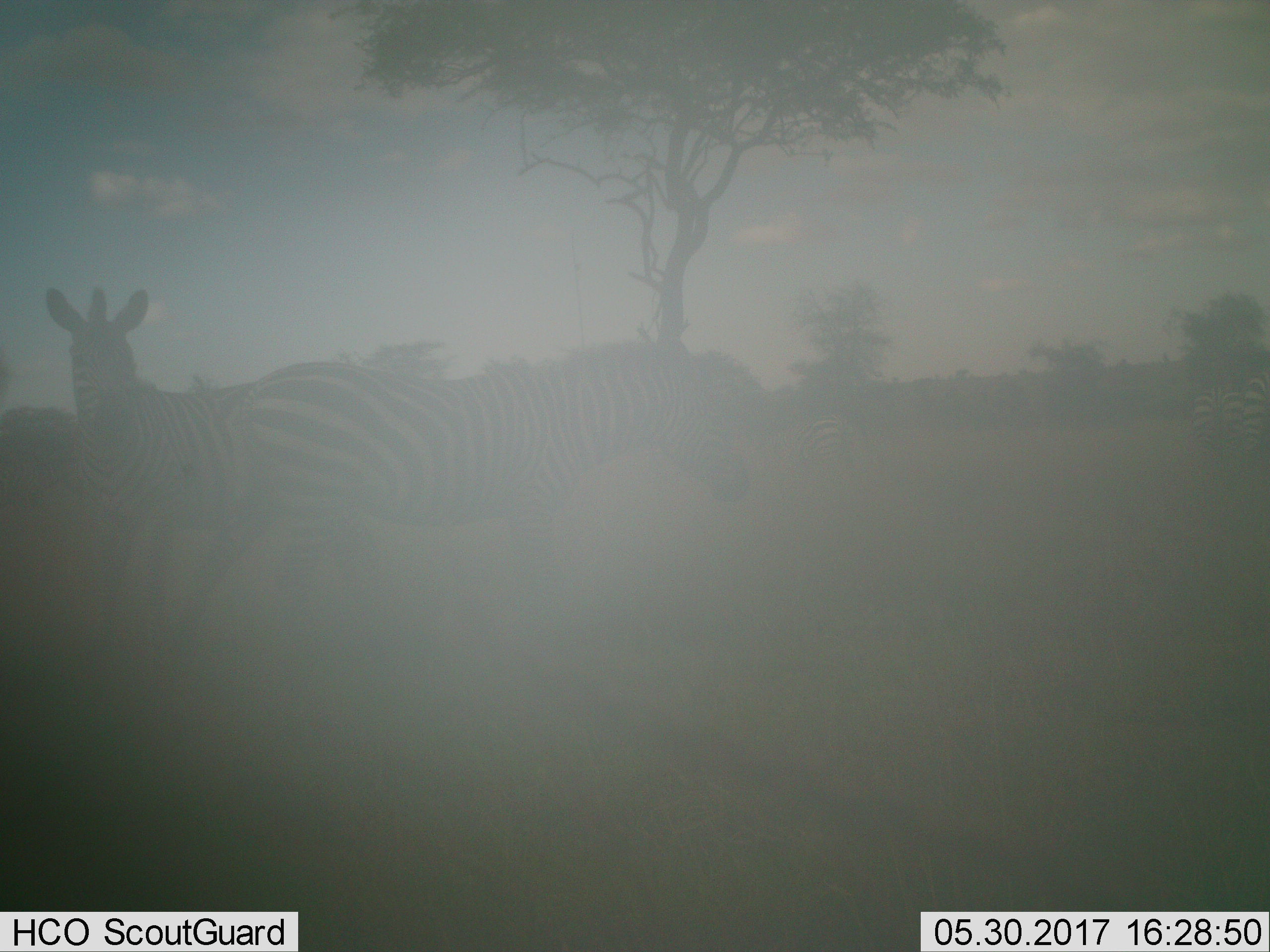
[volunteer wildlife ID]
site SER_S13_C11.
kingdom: Animalia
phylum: Chordata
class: Mammalia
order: Perissodactyla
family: Equidae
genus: Equus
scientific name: Equus quagga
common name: plains zebra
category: zebraplains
Zebraplains (plains zebra) (Equus quagga), count 5. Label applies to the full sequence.